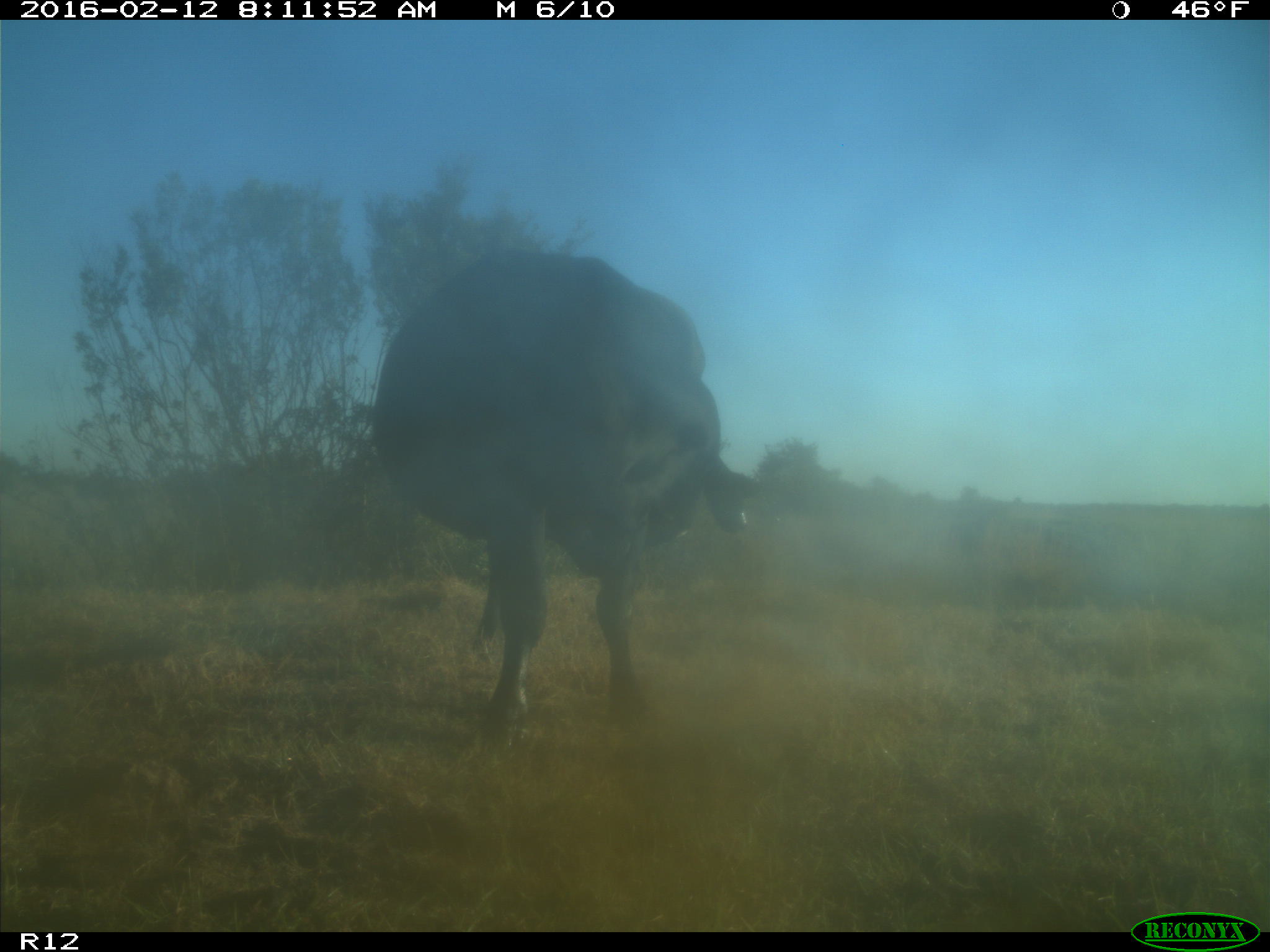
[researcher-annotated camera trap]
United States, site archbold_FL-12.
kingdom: Animalia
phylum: Chordata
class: Mammalia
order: Artiodactyla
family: Bovidae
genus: Bos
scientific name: Bos taurus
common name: domestic cow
Bos taurus (domestic cow).